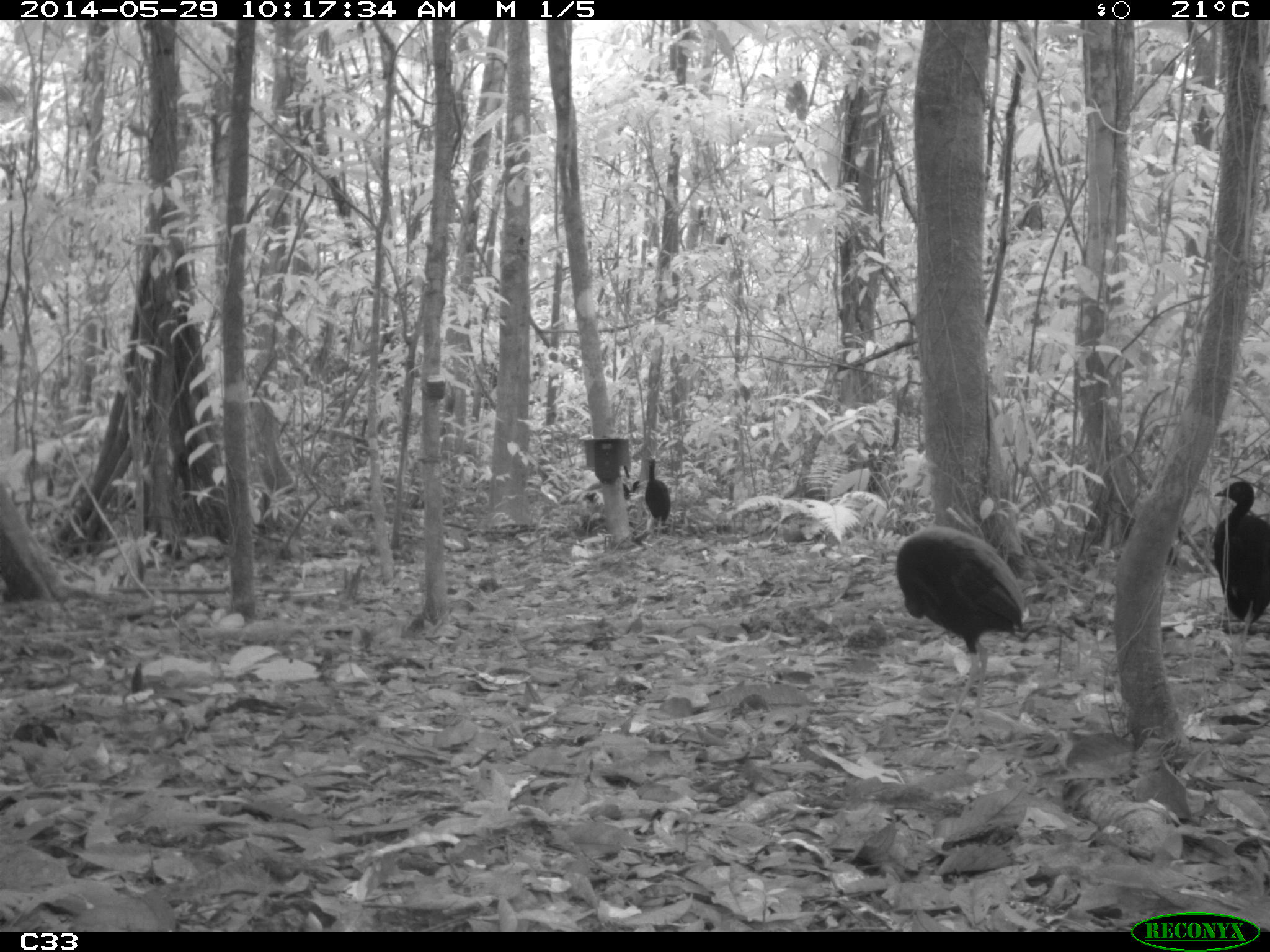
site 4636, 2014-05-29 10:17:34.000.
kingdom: Animalia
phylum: Chordata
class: Aves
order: Gruiformes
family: Psophiidae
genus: Psophia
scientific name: Psophia crepitans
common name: gray-winged trumpeter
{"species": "Psophia crepitans (gray-winged trumpeter)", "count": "5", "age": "adult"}